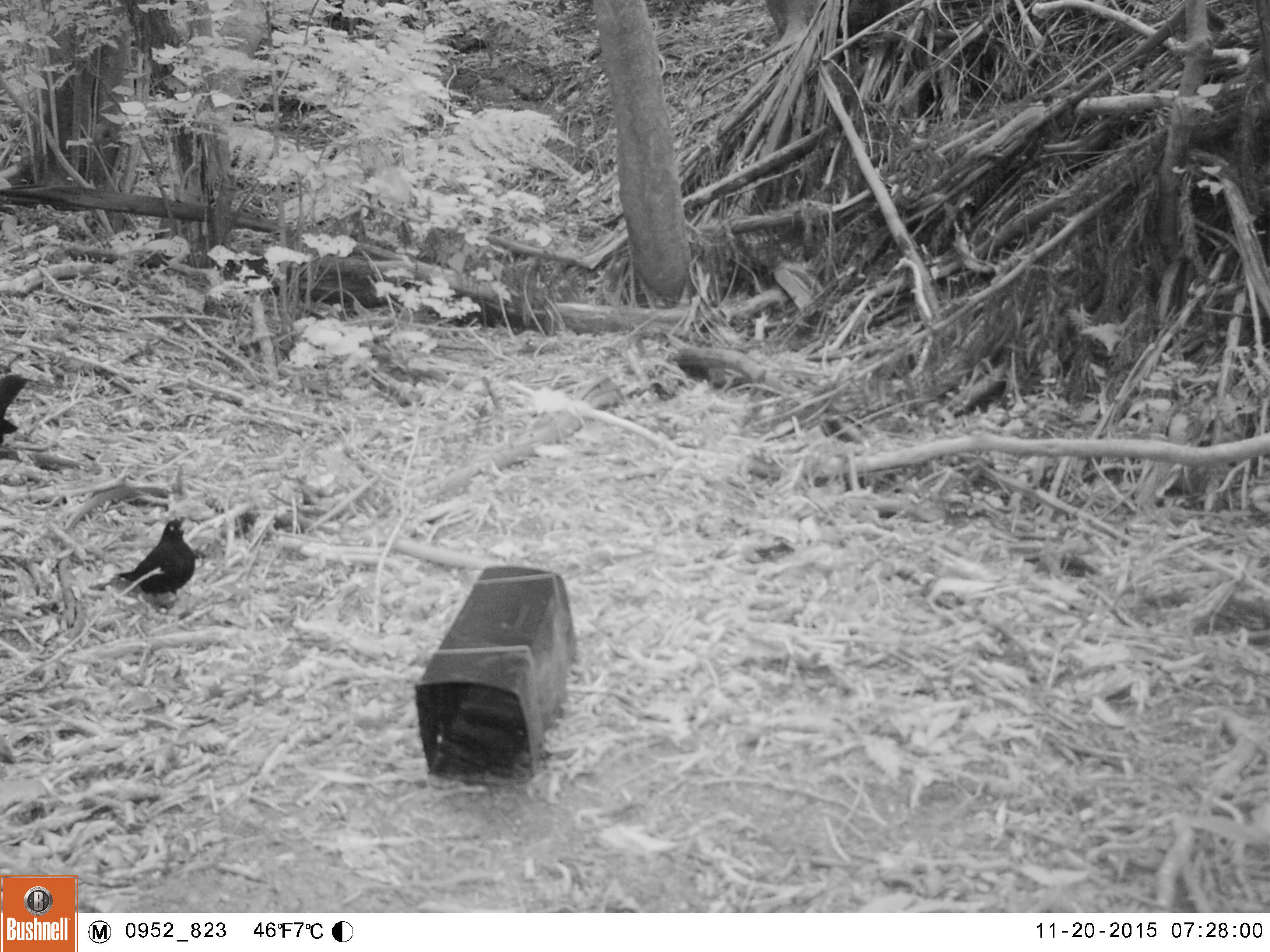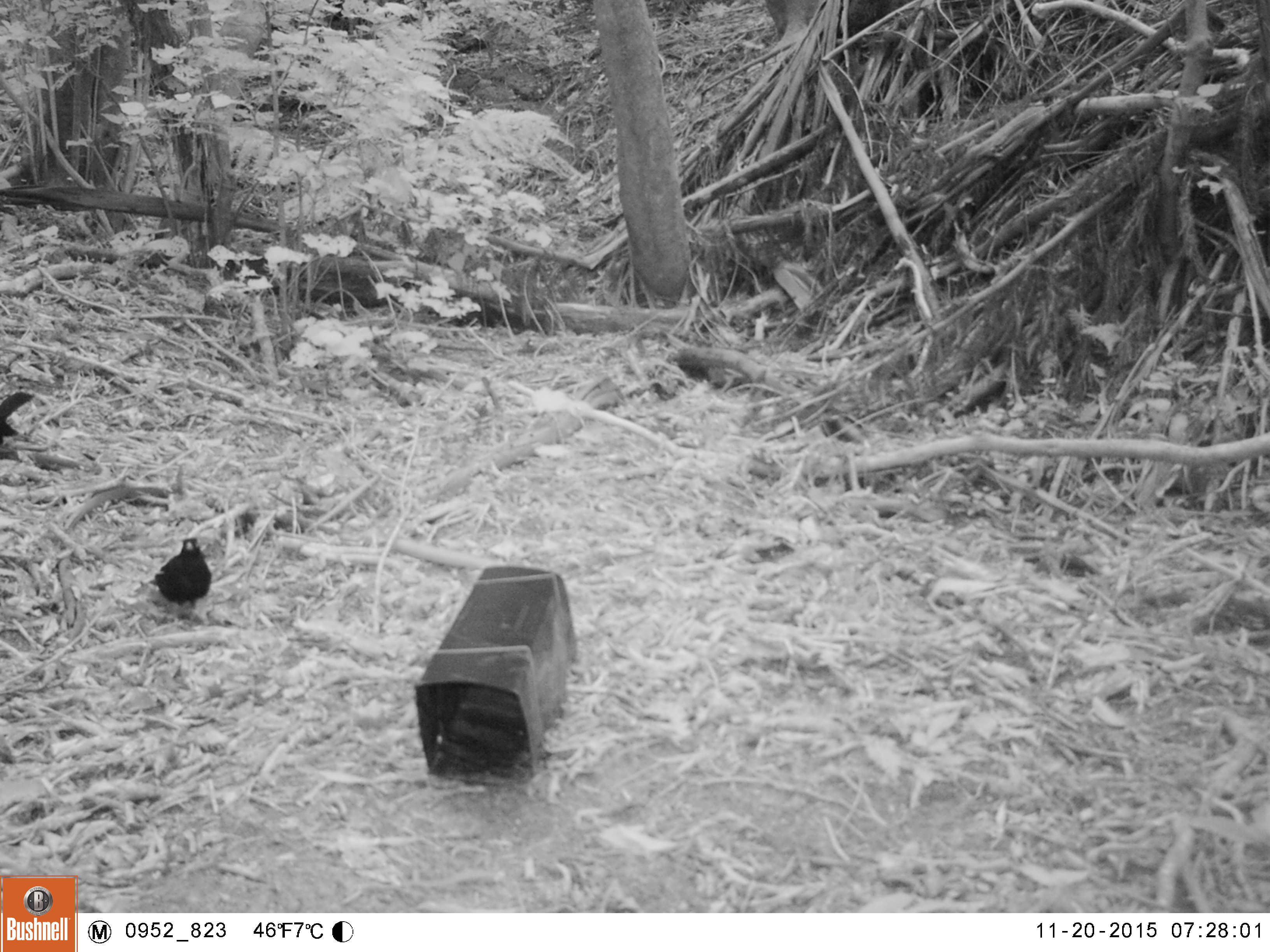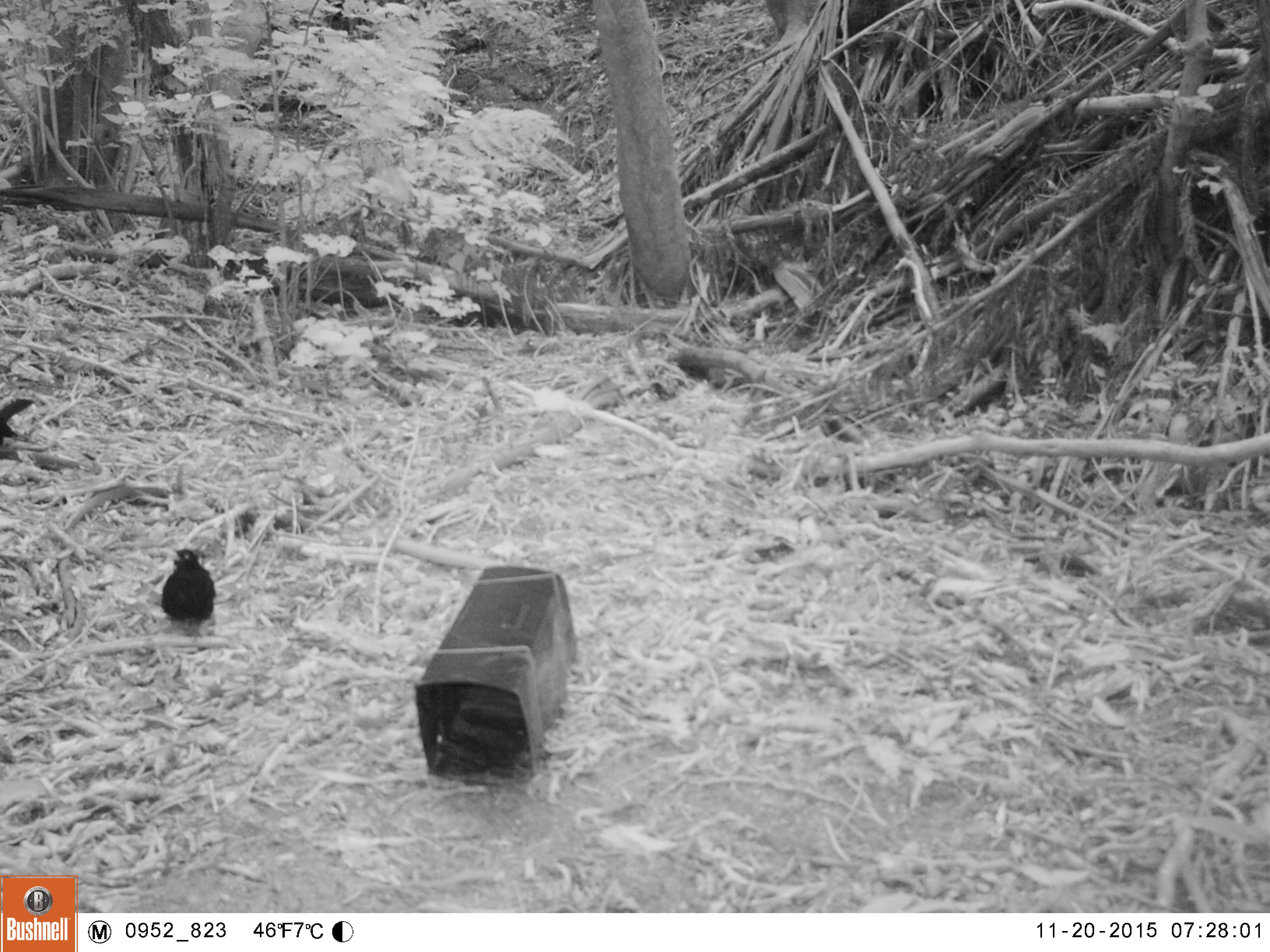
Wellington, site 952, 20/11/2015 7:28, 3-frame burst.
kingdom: Animalia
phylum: Chordata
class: Aves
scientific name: Aves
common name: bird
Bird (Aves).